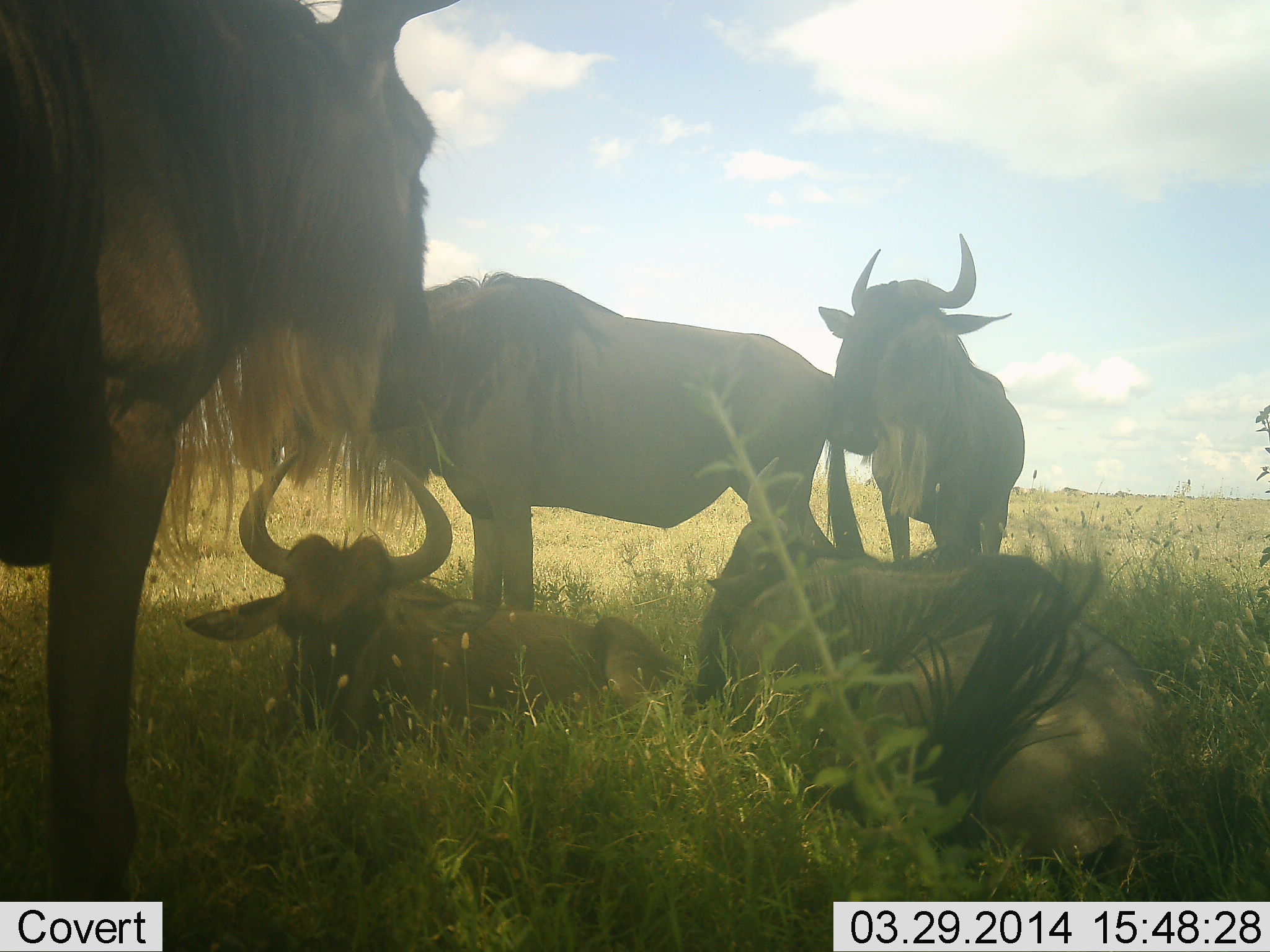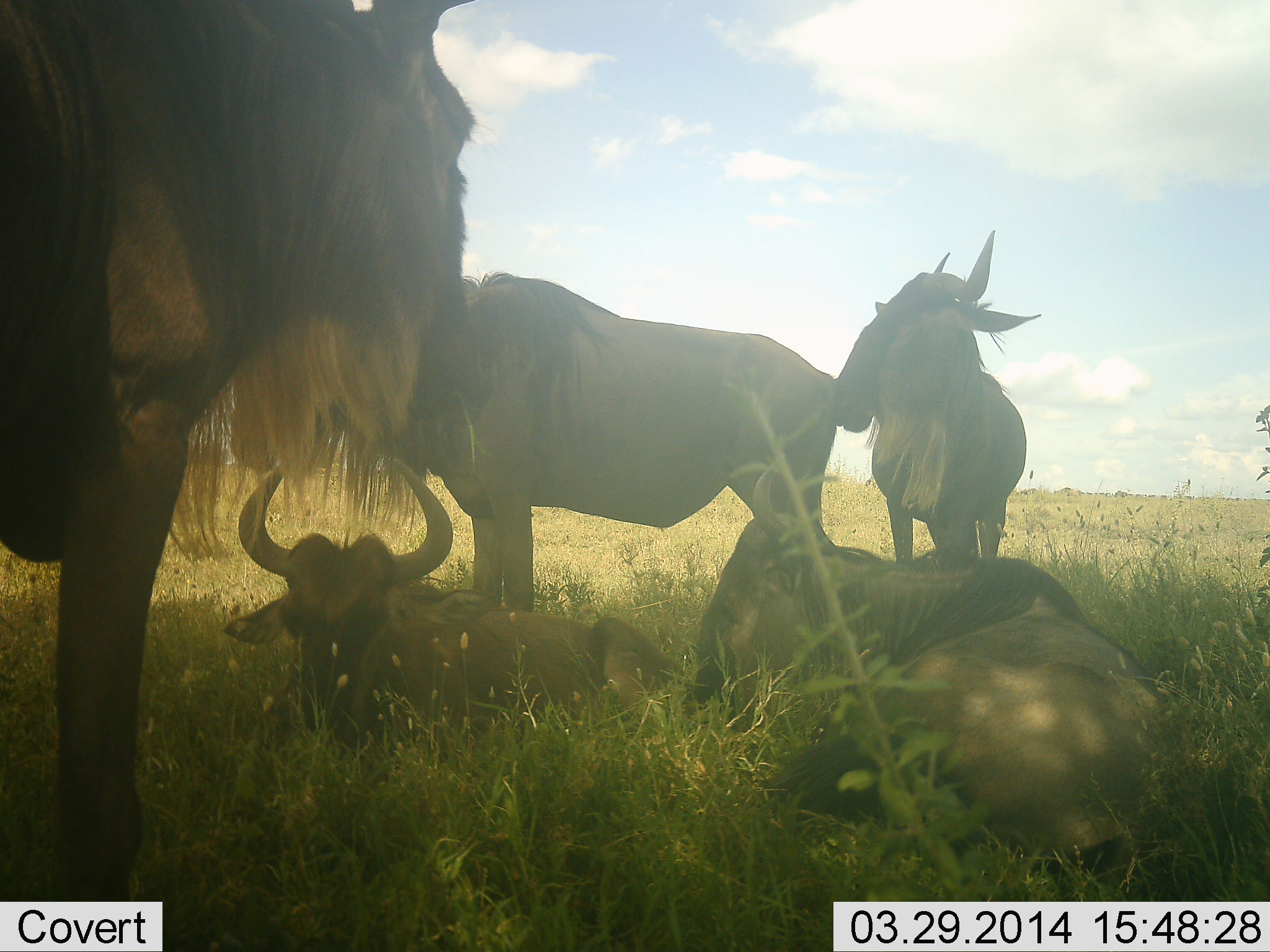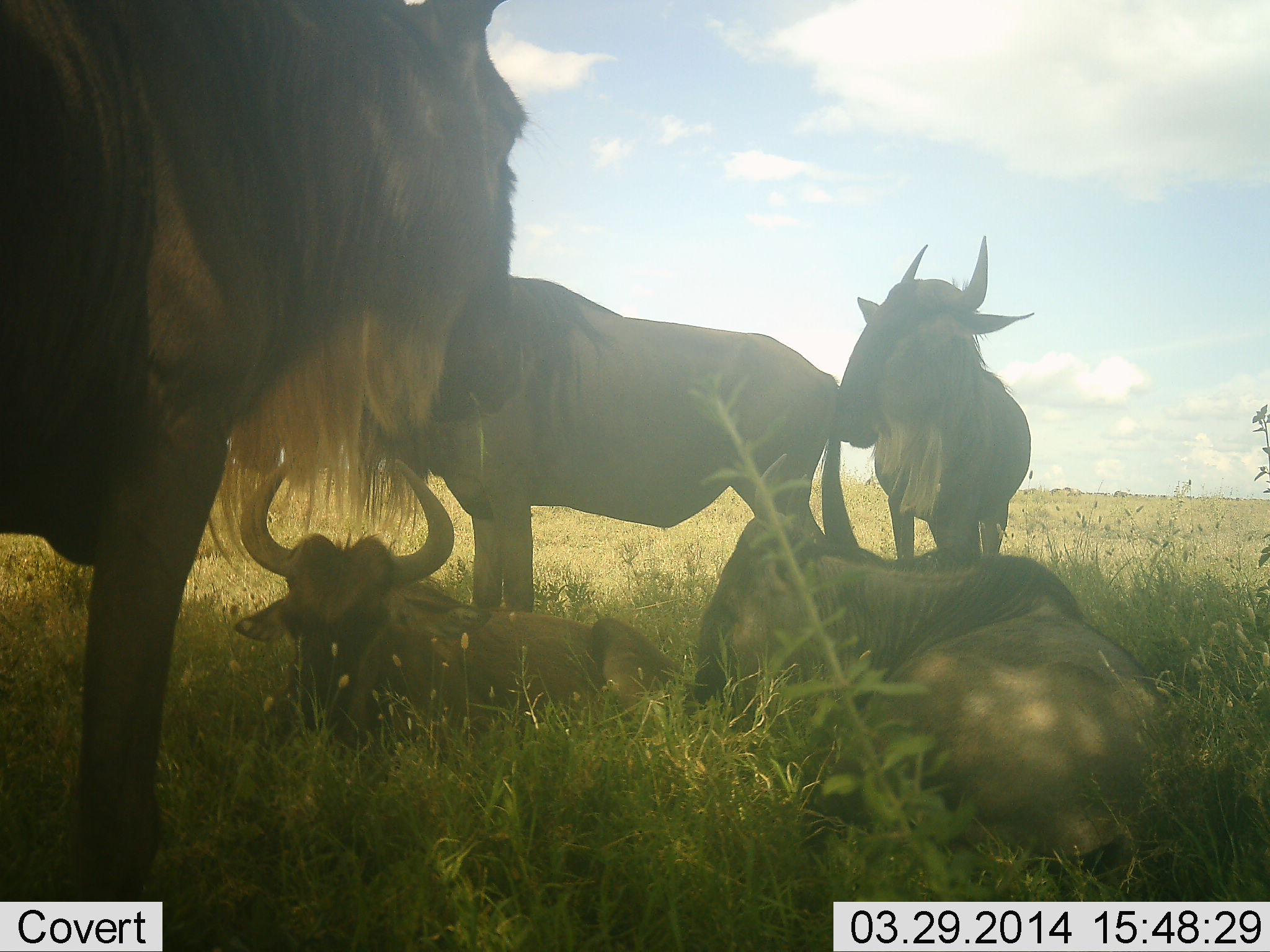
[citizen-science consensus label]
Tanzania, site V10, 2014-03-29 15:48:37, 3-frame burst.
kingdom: Animalia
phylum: Chordata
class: Mammalia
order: Artiodactyla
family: Bovidae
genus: Connochaetes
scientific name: Connochaetes taurinus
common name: blue wildebeest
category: wildebeest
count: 5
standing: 50%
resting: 100%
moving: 10%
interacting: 10%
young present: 10%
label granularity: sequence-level